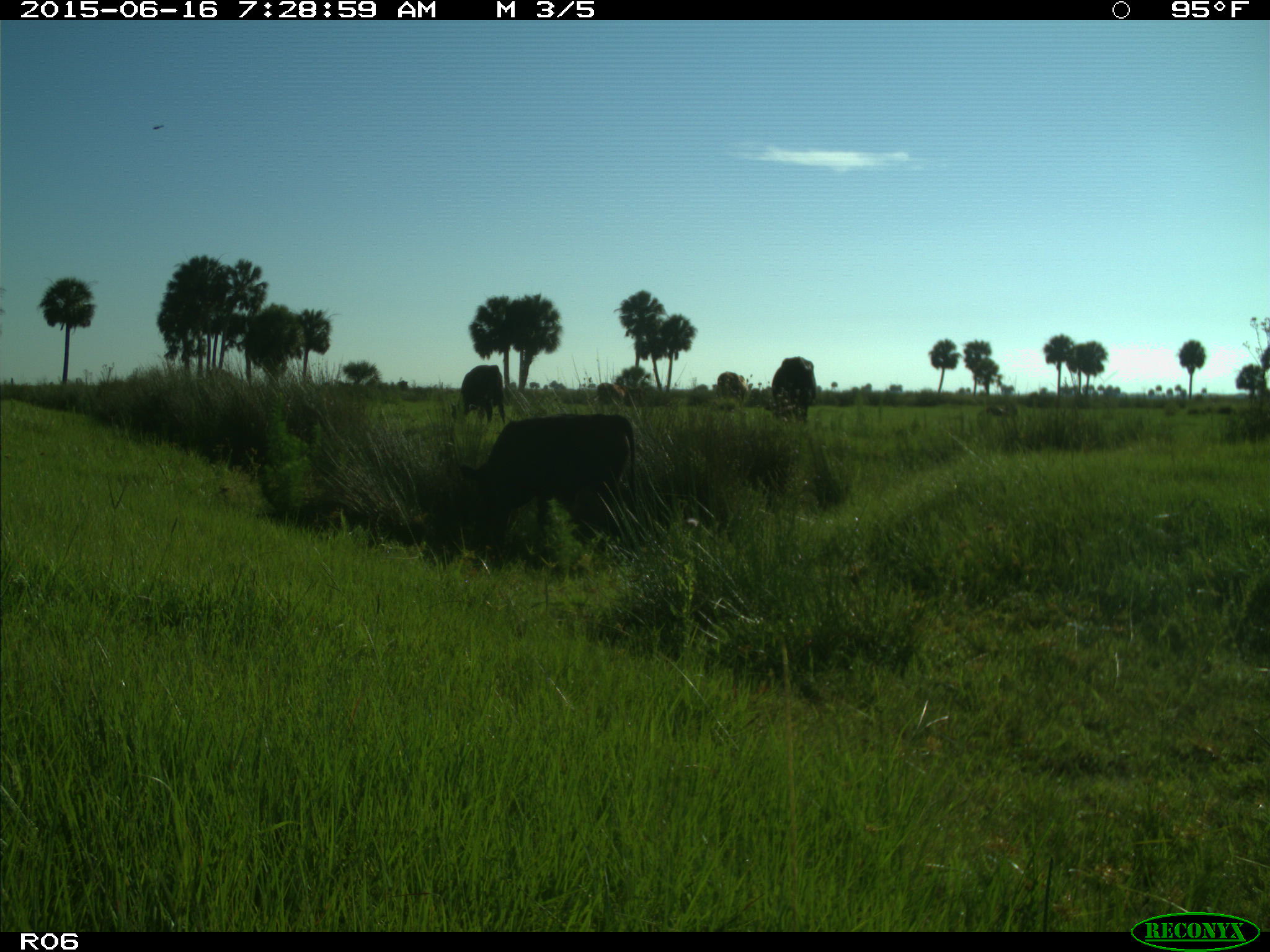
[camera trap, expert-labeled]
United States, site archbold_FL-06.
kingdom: Animalia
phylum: Chordata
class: Mammalia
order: Artiodactyla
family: Bovidae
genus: Bos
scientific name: Bos taurus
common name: domestic cow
Bos taurus (domestic cow).